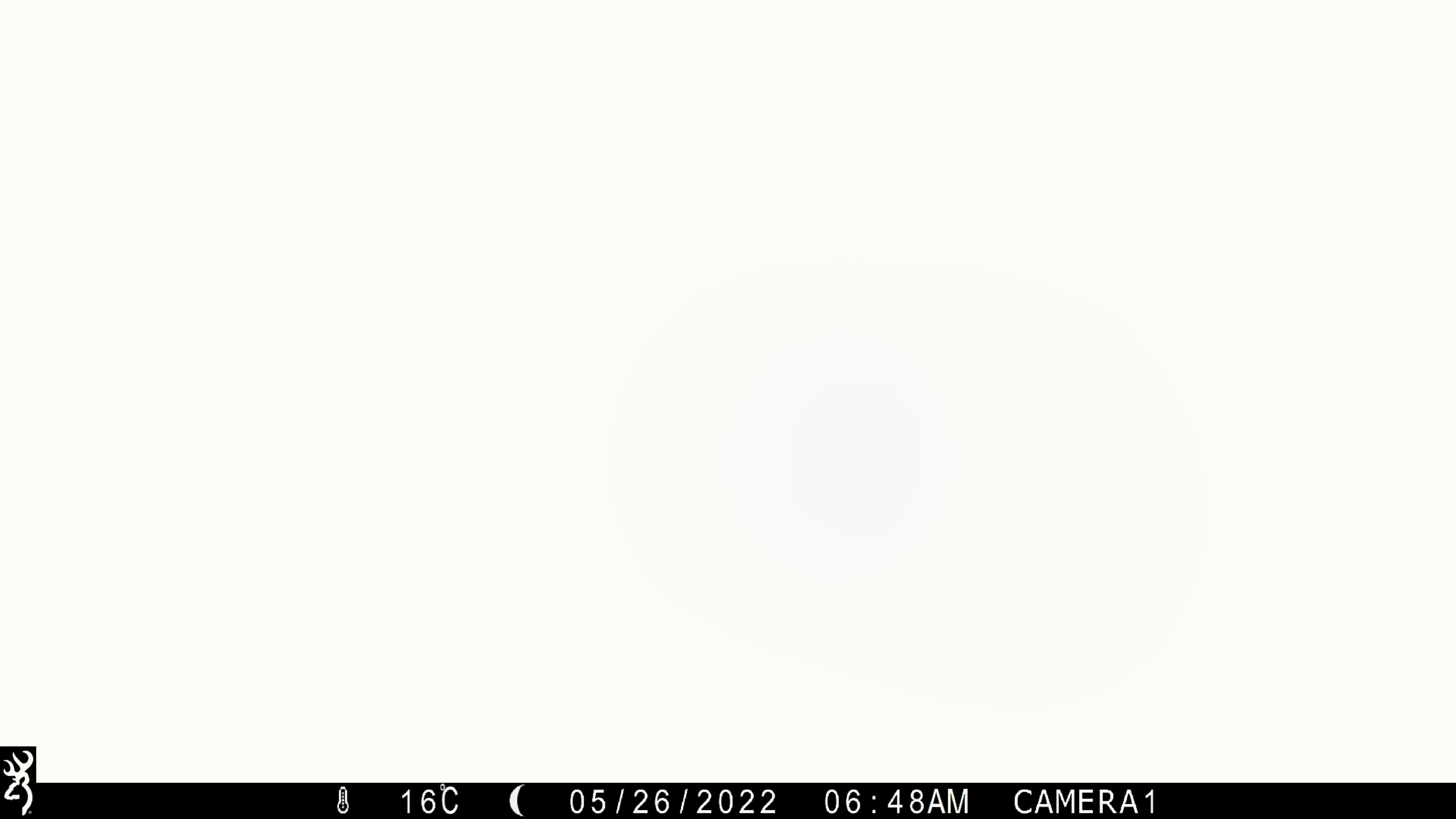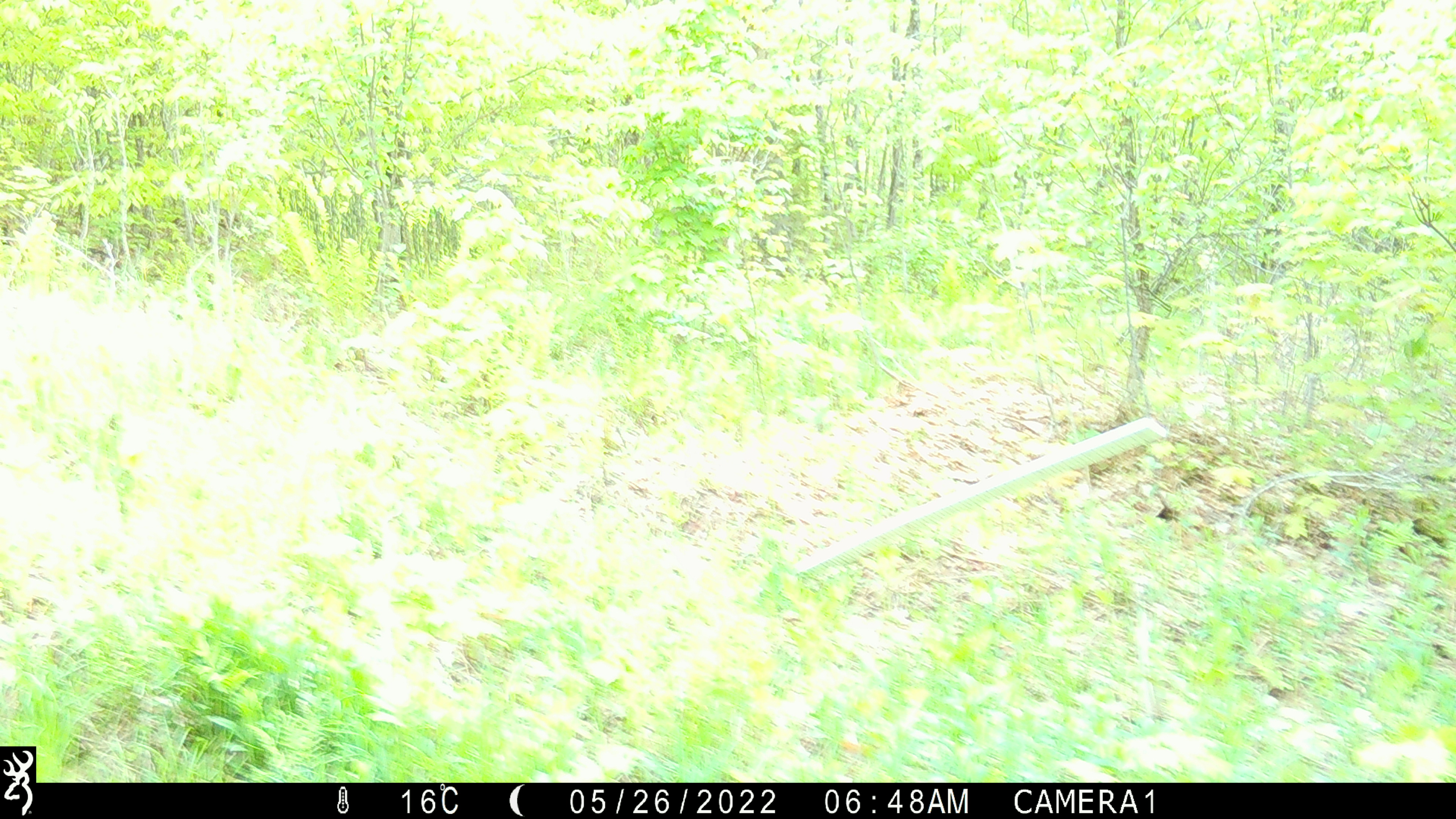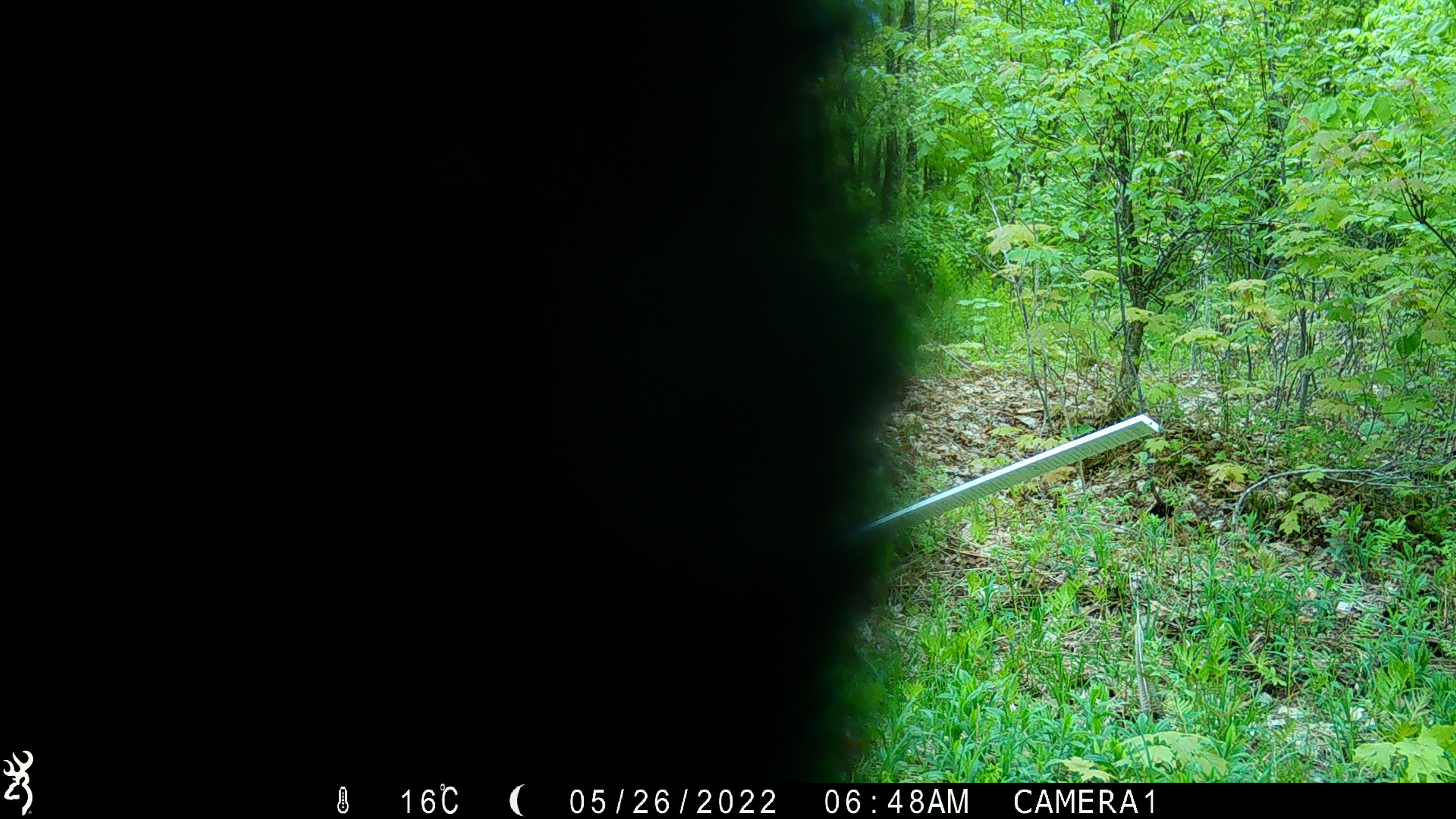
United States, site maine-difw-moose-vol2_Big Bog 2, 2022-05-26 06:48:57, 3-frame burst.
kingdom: Animalia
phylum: Chordata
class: Mammalia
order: Carnivora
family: Ursidae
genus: Ursus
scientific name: Ursus americanus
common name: black bear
Black bear (Ursus americanus).